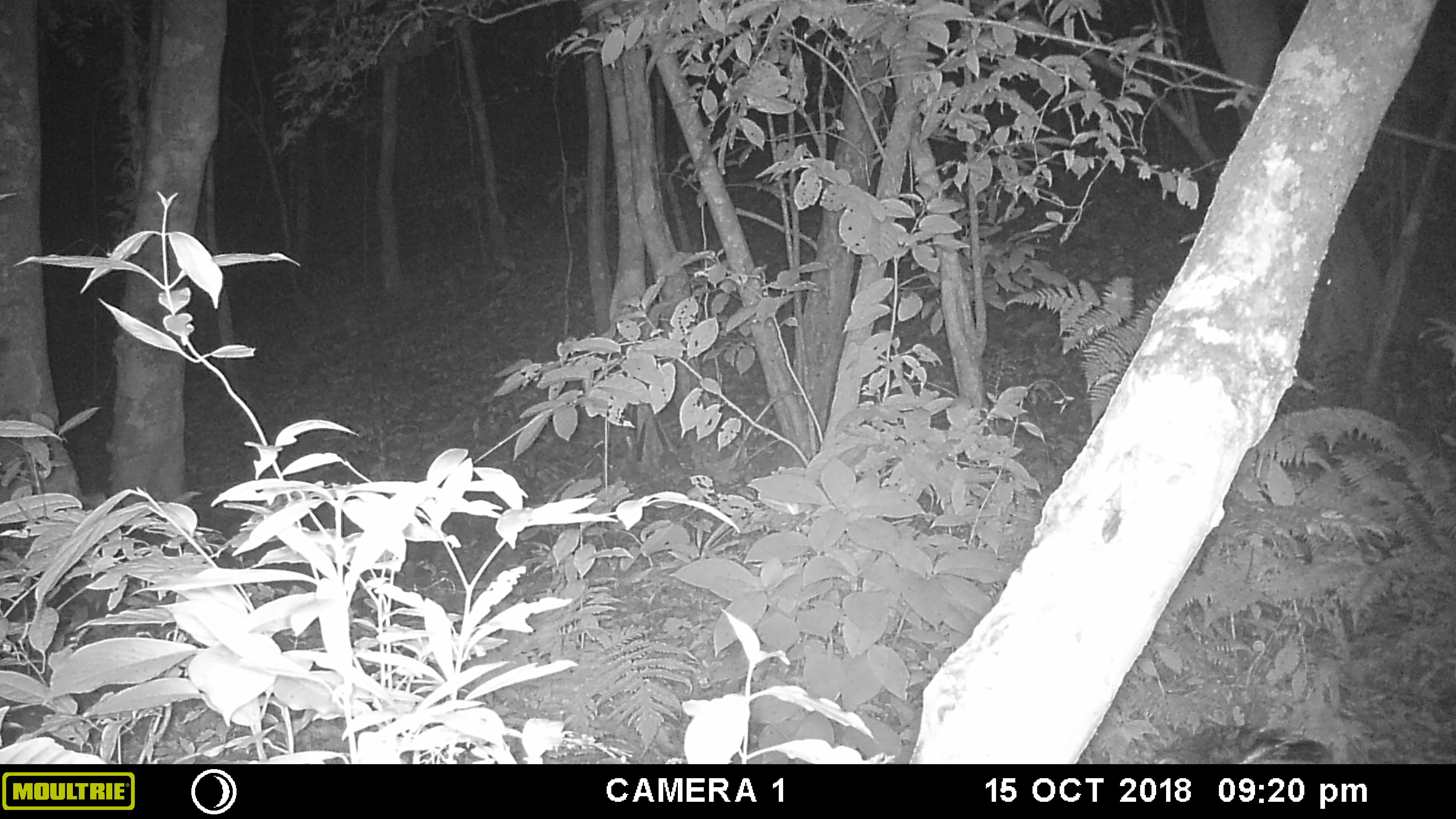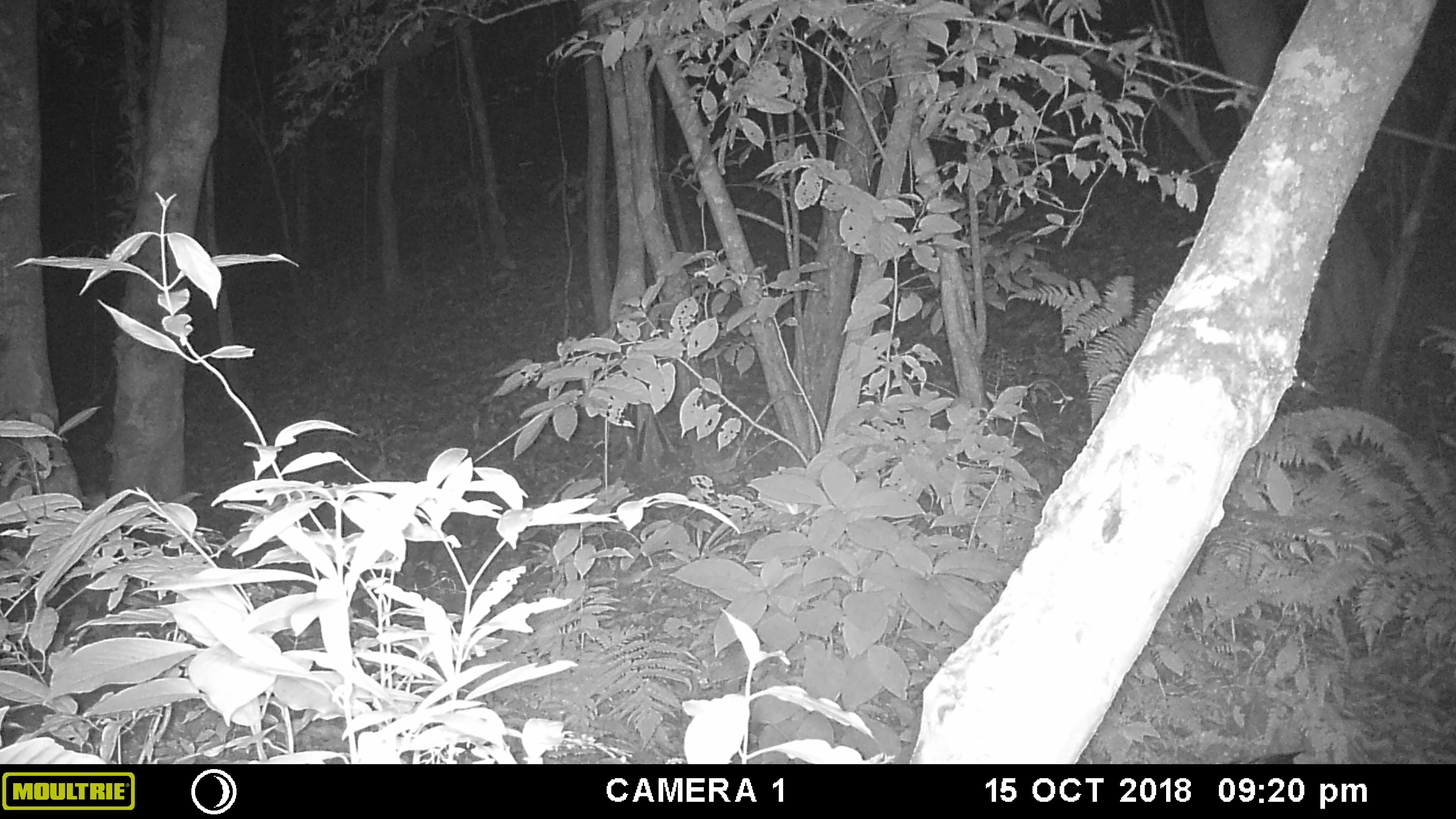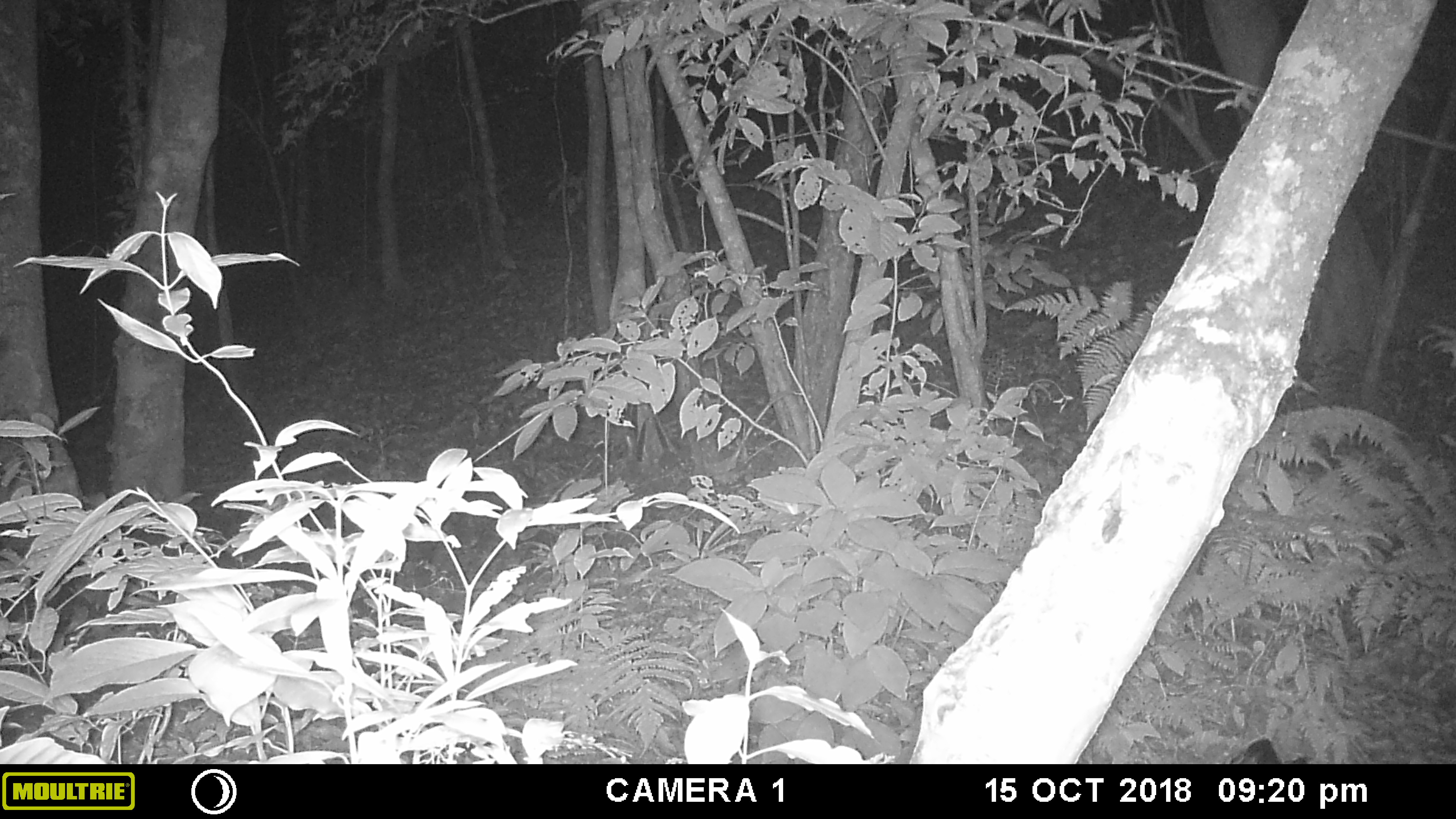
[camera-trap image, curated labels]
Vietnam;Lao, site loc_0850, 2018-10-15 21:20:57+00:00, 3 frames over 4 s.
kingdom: Animalia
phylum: Chordata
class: Aves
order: Strigiformes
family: Strigidae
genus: Strix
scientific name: Strix leptogrammica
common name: brown wood owl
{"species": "brown wood owl (Strix leptogrammica)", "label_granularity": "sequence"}